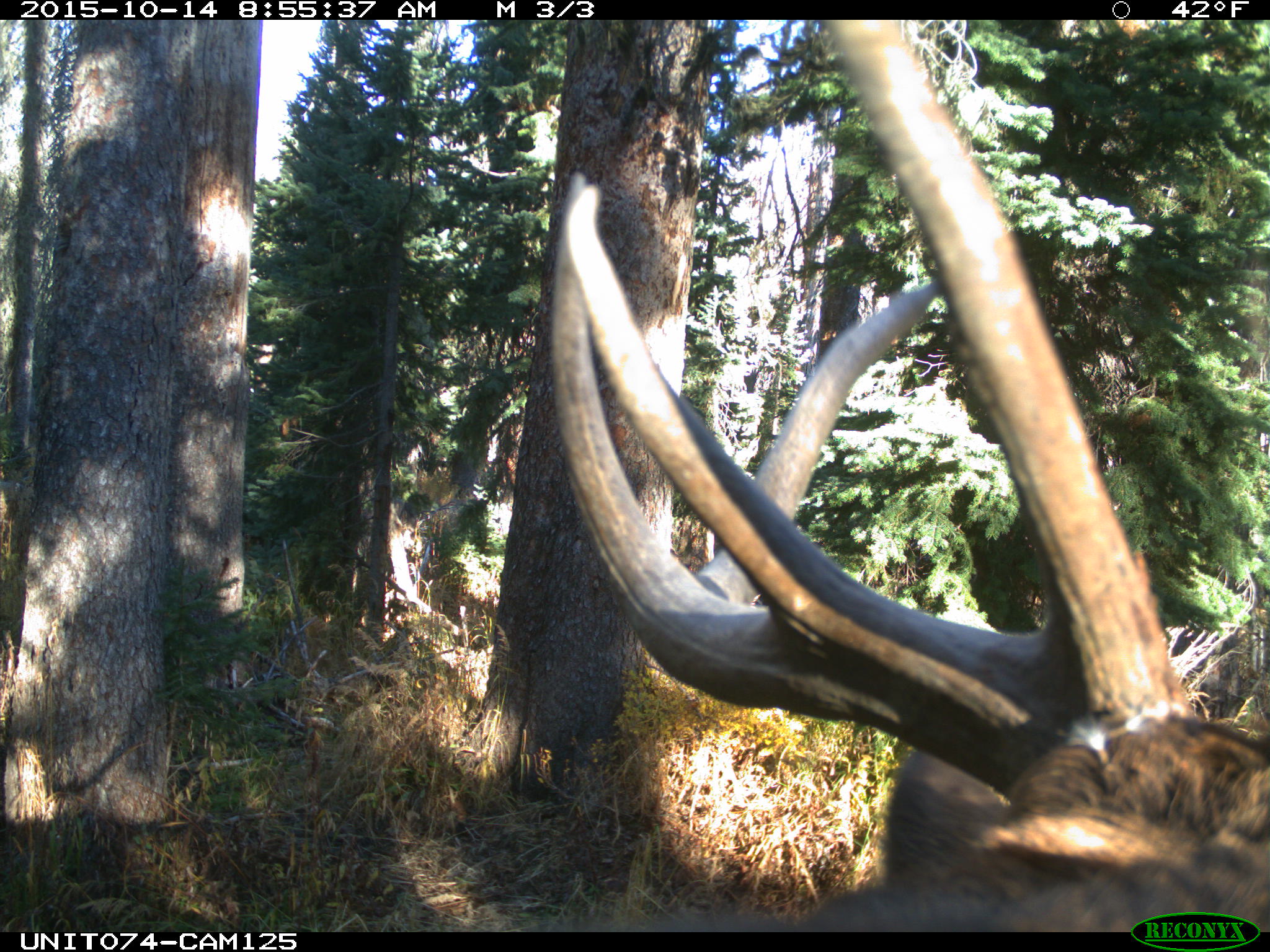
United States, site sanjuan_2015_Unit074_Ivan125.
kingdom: Animalia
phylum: Chordata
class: Mammalia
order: Artiodactyla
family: Cervidae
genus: Cervus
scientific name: Cervus elaphus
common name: red deer